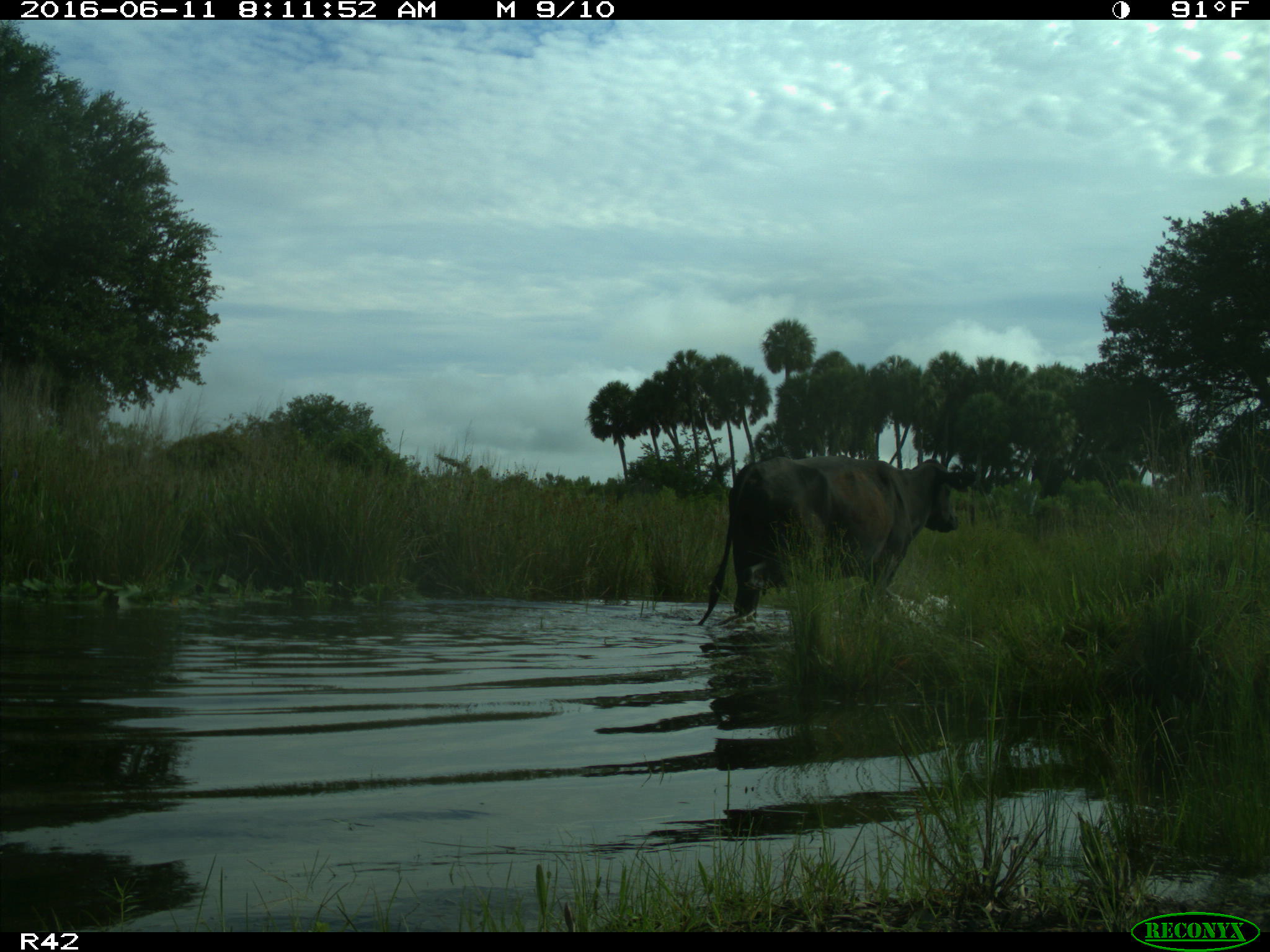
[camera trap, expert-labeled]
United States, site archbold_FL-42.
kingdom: Animalia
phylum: Chordata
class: Mammalia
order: Artiodactyla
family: Bovidae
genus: Bos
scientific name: Bos taurus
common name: domestic cow